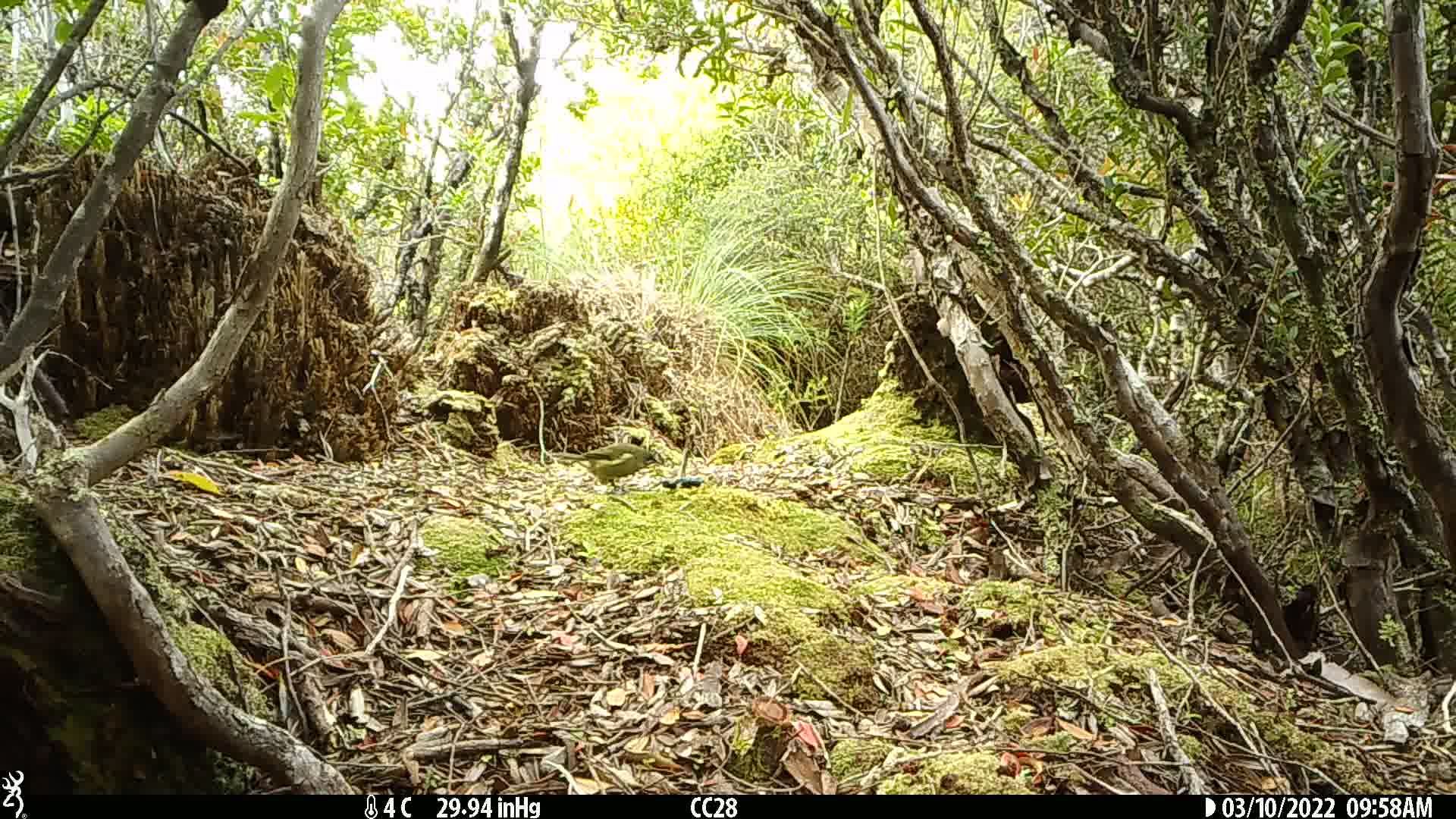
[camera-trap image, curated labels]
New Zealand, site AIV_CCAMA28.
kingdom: Animalia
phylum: Chordata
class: Aves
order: Passeriformes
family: Meliphagidae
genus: Anthornis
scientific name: Anthornis melanura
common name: new zealand bellbird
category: bellbird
Bellbird (new zealand bellbird) (Anthornis melanura).